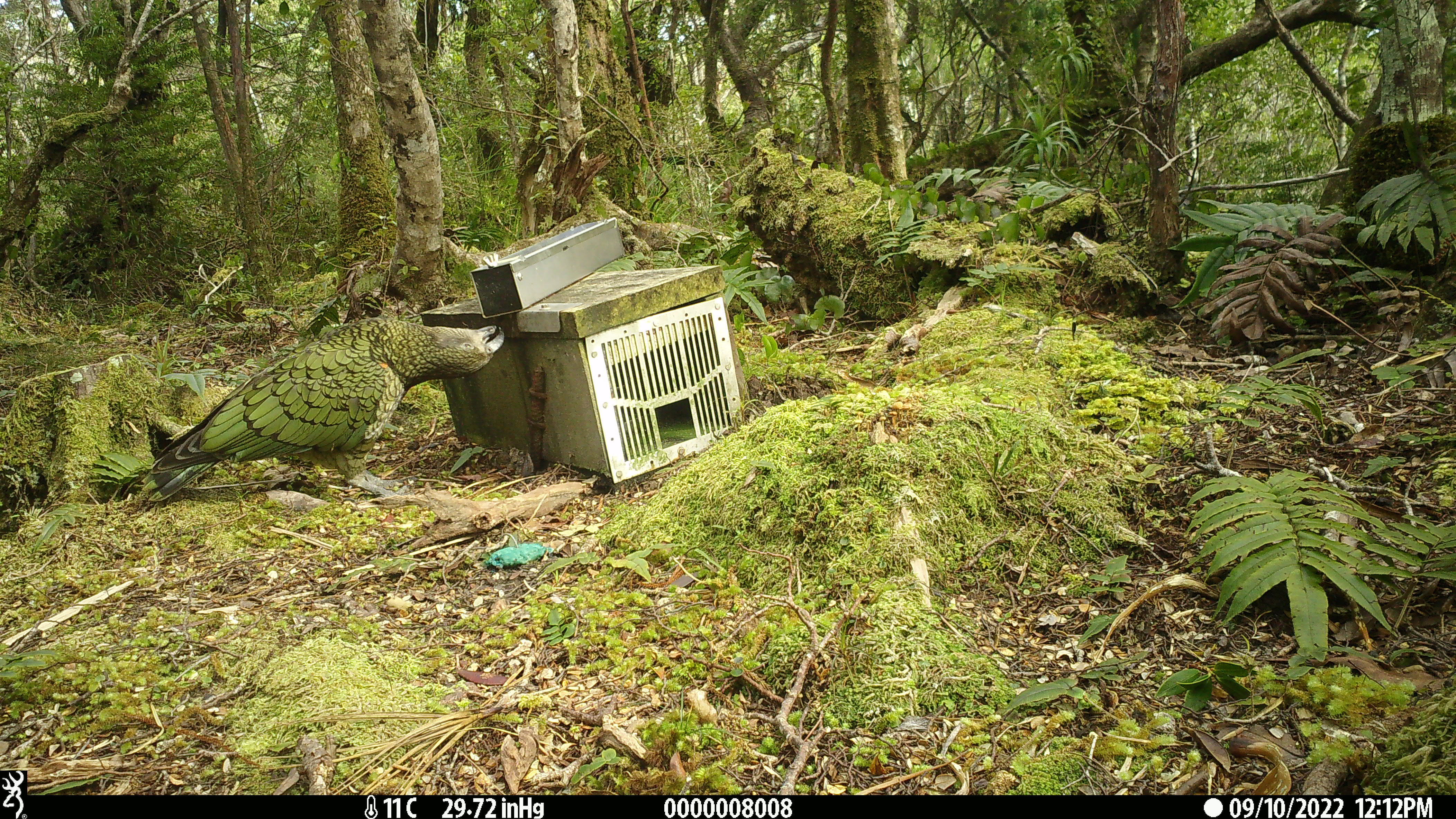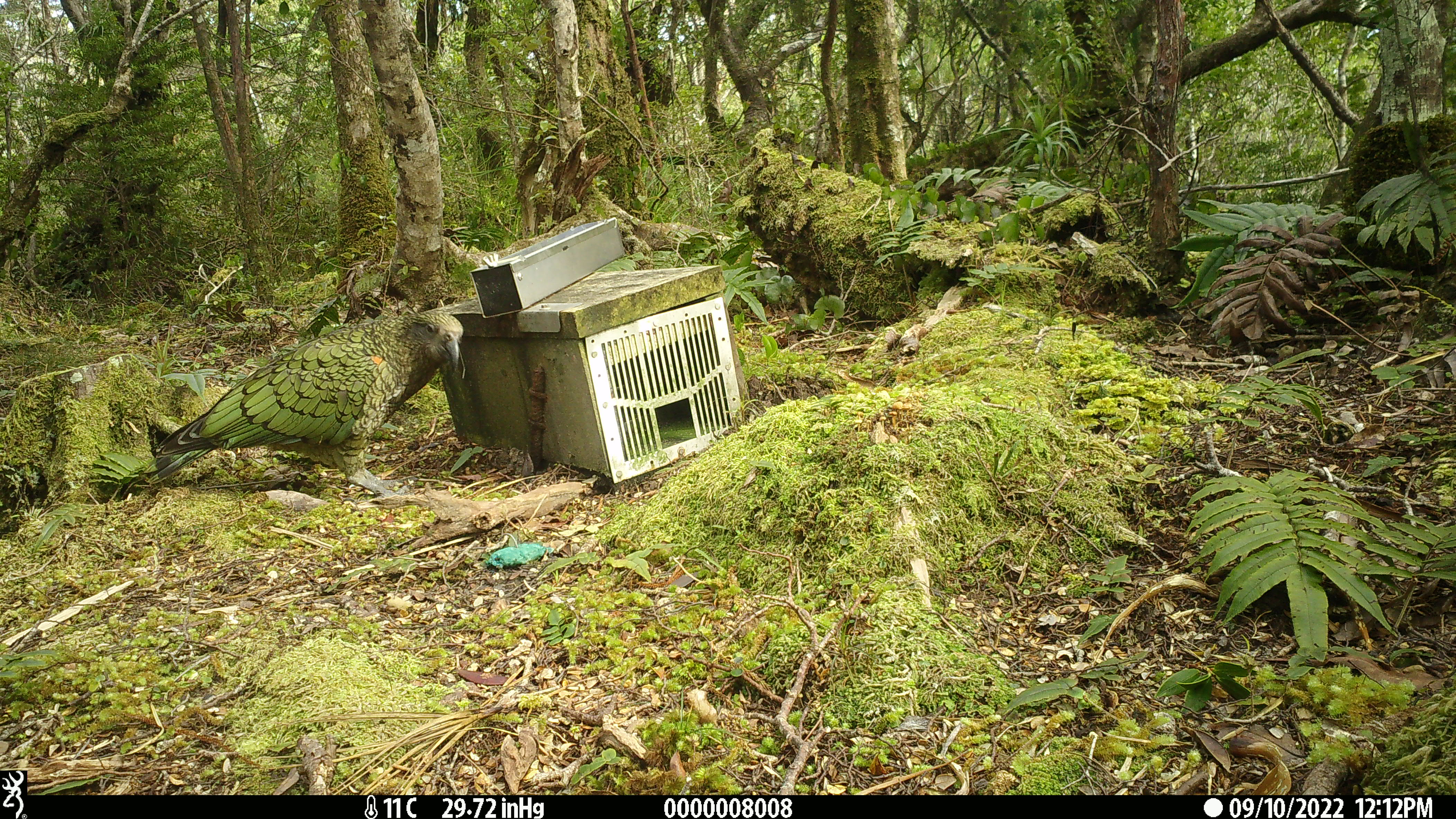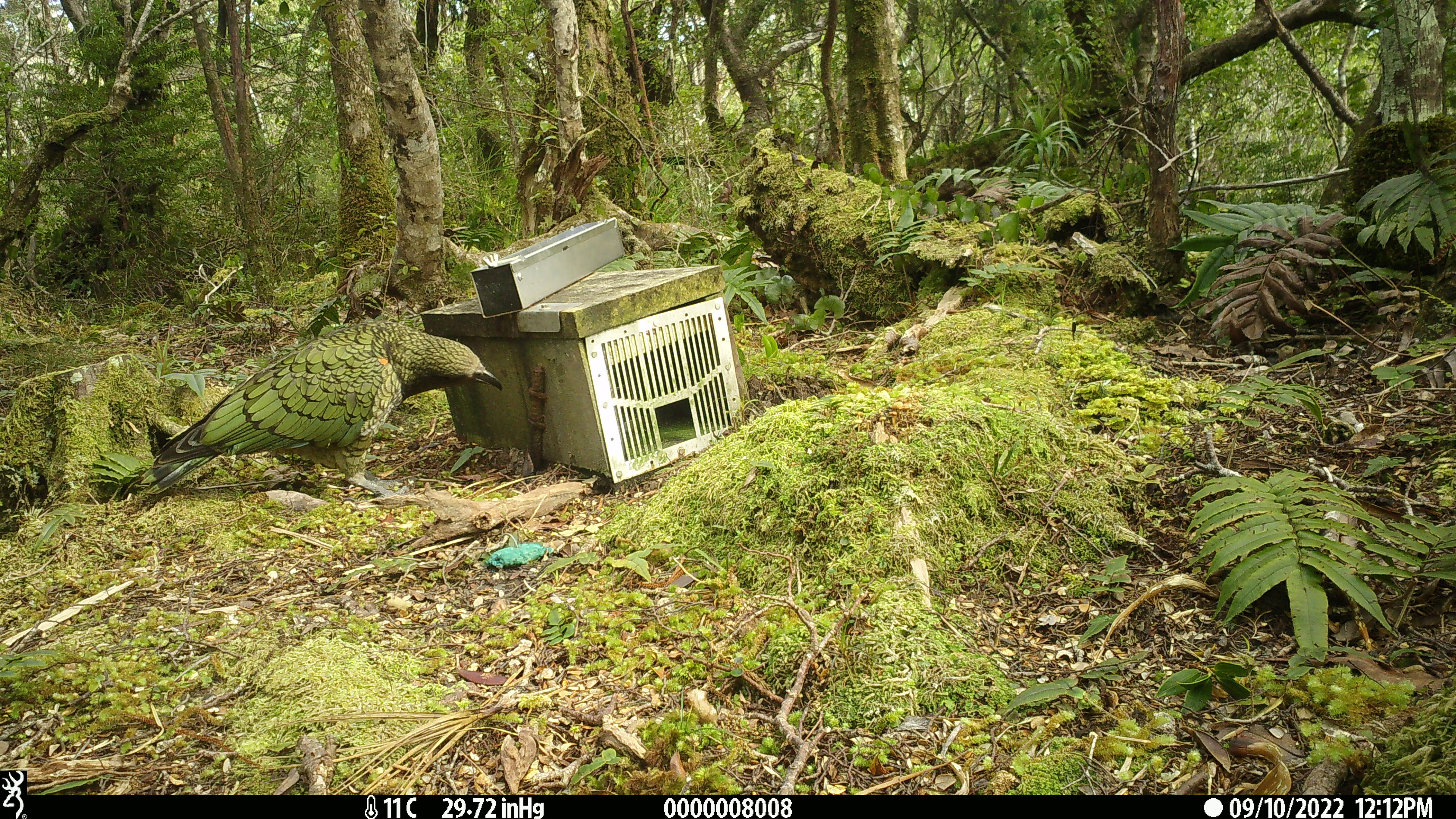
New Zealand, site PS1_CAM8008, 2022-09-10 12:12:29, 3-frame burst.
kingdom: Animalia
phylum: Chordata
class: Aves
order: Psittaciformes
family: Strigopidae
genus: Nestor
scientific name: Nestor notabilis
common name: kea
Kea (Nestor notabilis).